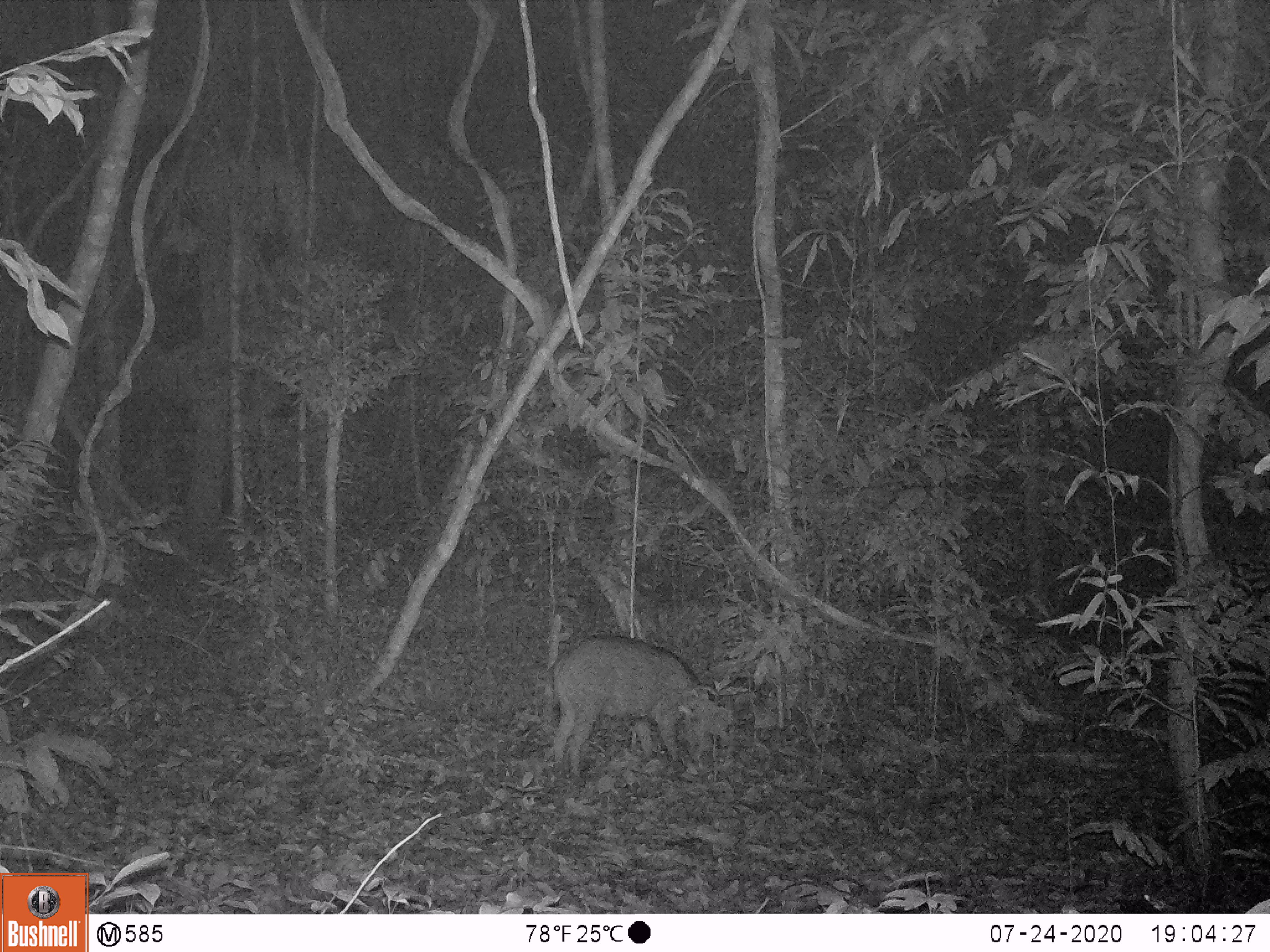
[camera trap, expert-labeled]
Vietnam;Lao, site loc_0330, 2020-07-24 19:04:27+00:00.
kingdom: Animalia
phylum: Chordata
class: Mammalia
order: Artiodactyla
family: Suidae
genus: Sus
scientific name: Sus scrofa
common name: eurasian wild pig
Eurasian wild pig (Sus scrofa). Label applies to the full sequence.